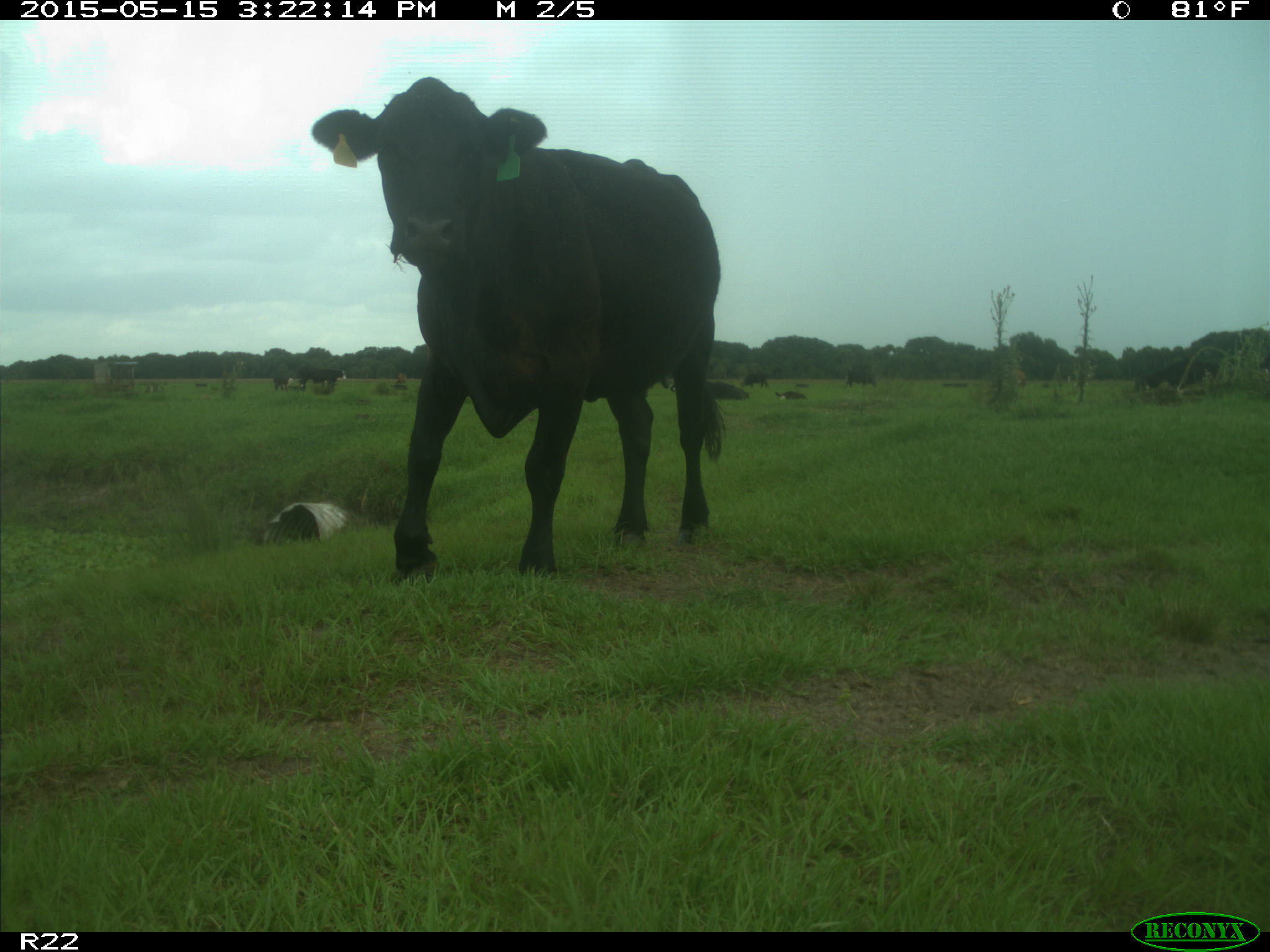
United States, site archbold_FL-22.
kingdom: Animalia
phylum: Chordata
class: Mammalia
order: Artiodactyla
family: Bovidae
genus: Bos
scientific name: Bos taurus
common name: domestic cow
Bos taurus (domestic cow).